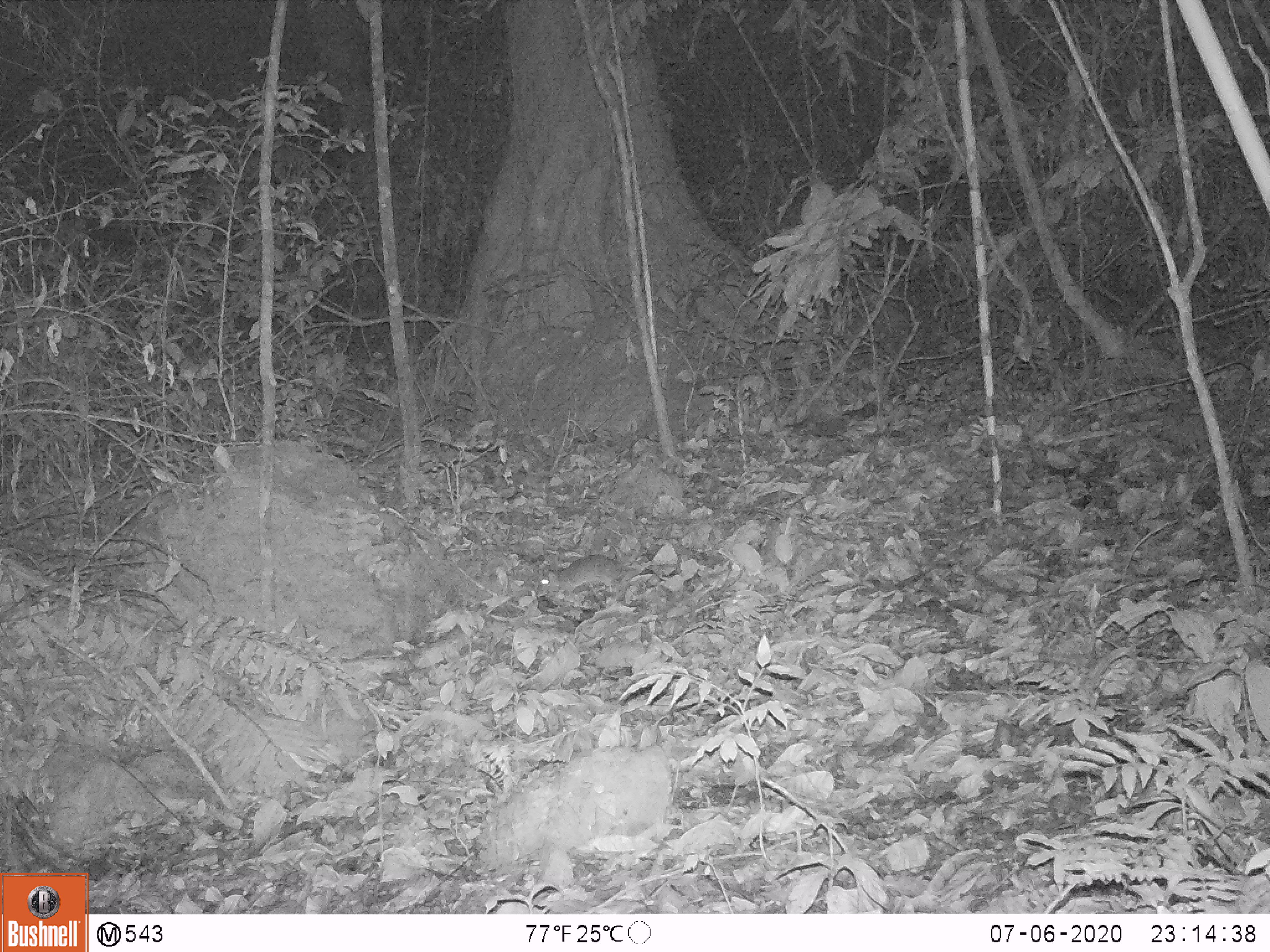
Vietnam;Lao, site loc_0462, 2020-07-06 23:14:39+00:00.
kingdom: Animalia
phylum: Chordata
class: Mammalia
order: Rodentia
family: Muridae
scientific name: Muridae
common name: old-world mice and rats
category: unidentified murid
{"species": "unidentified murid (old-world mice and rats) (Muridae)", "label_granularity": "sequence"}